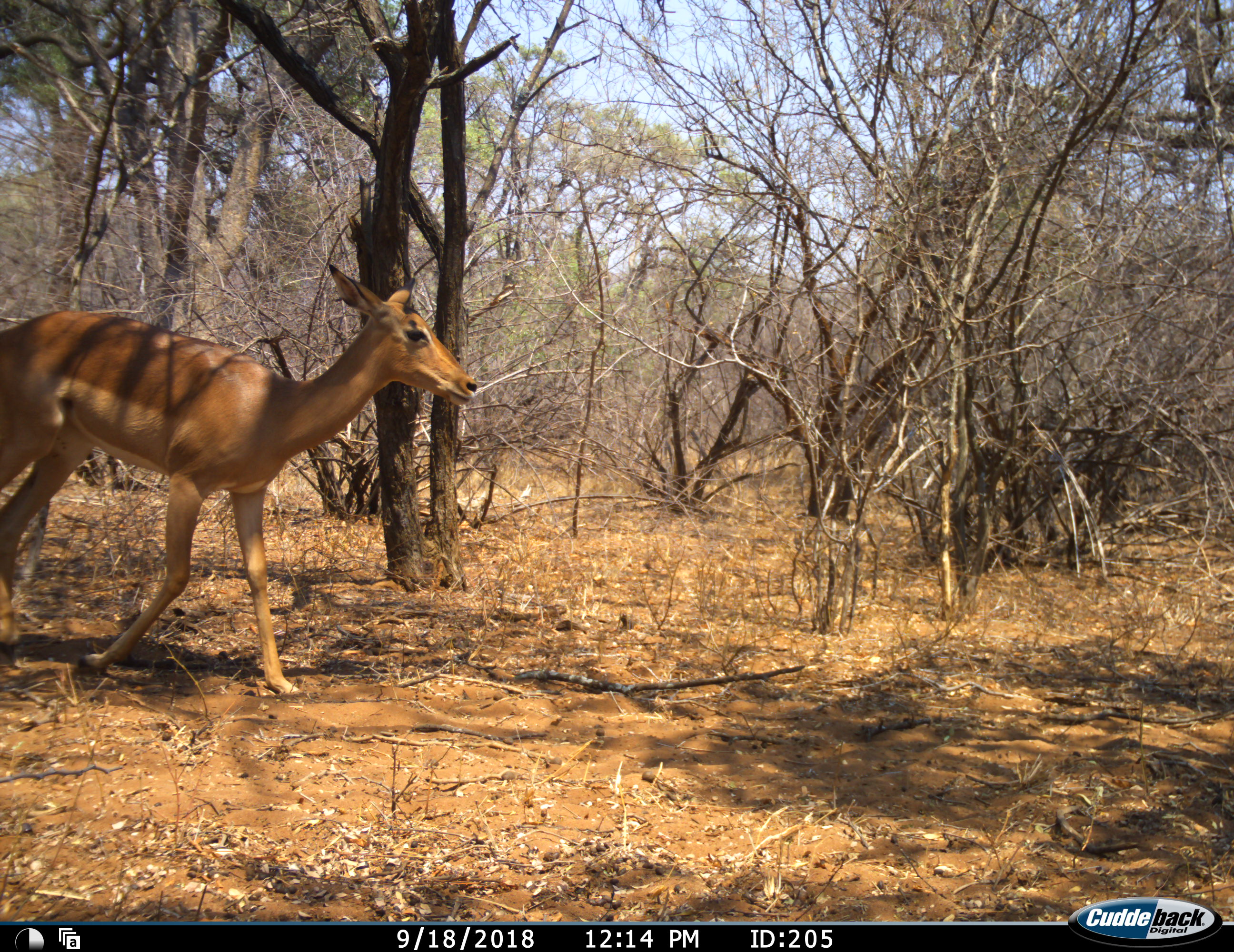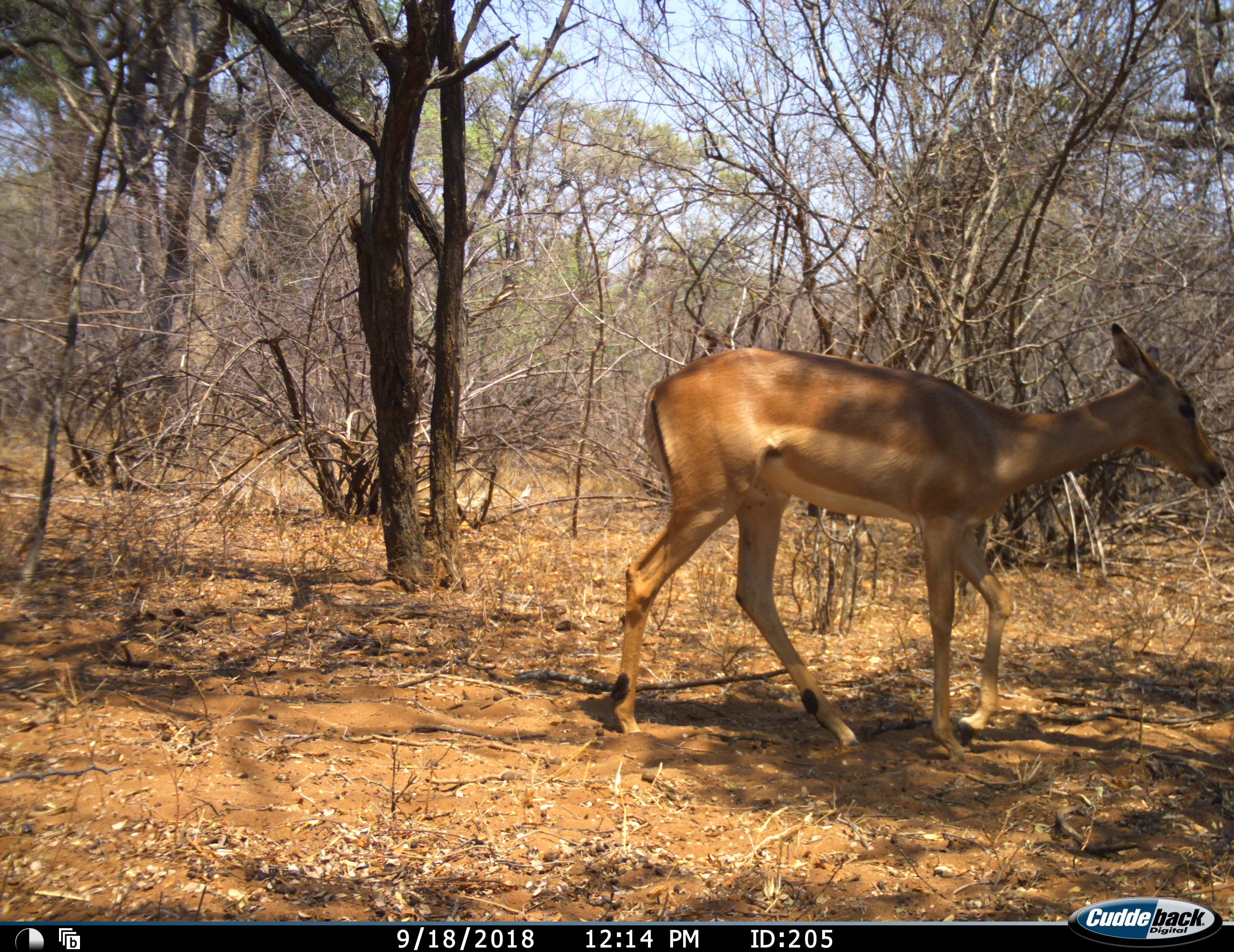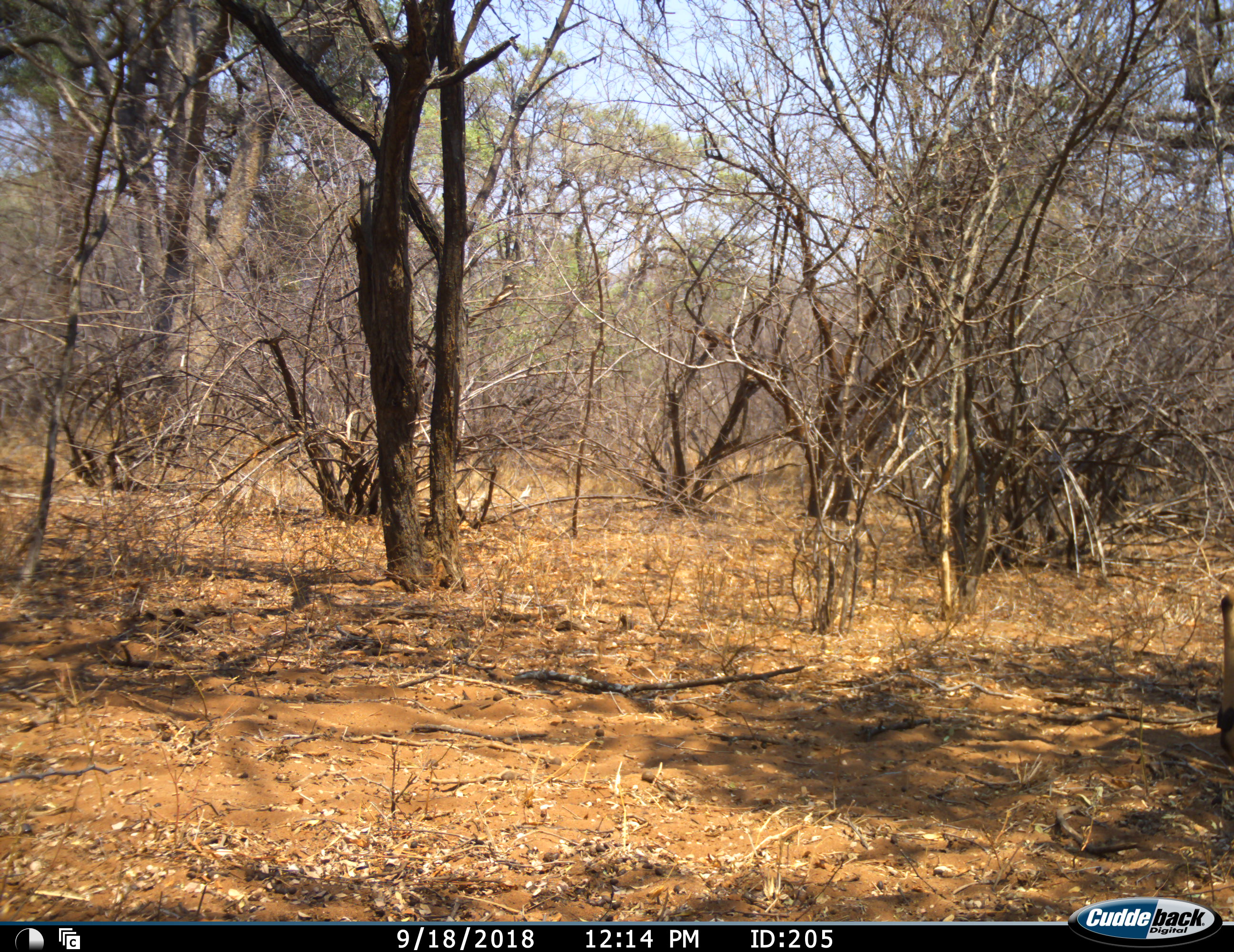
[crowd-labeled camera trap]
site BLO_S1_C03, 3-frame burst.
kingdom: Animalia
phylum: Chordata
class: Mammalia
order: Artiodactyla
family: Bovidae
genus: Aepyceros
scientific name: Aepyceros melampus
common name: impala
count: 1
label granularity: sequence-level